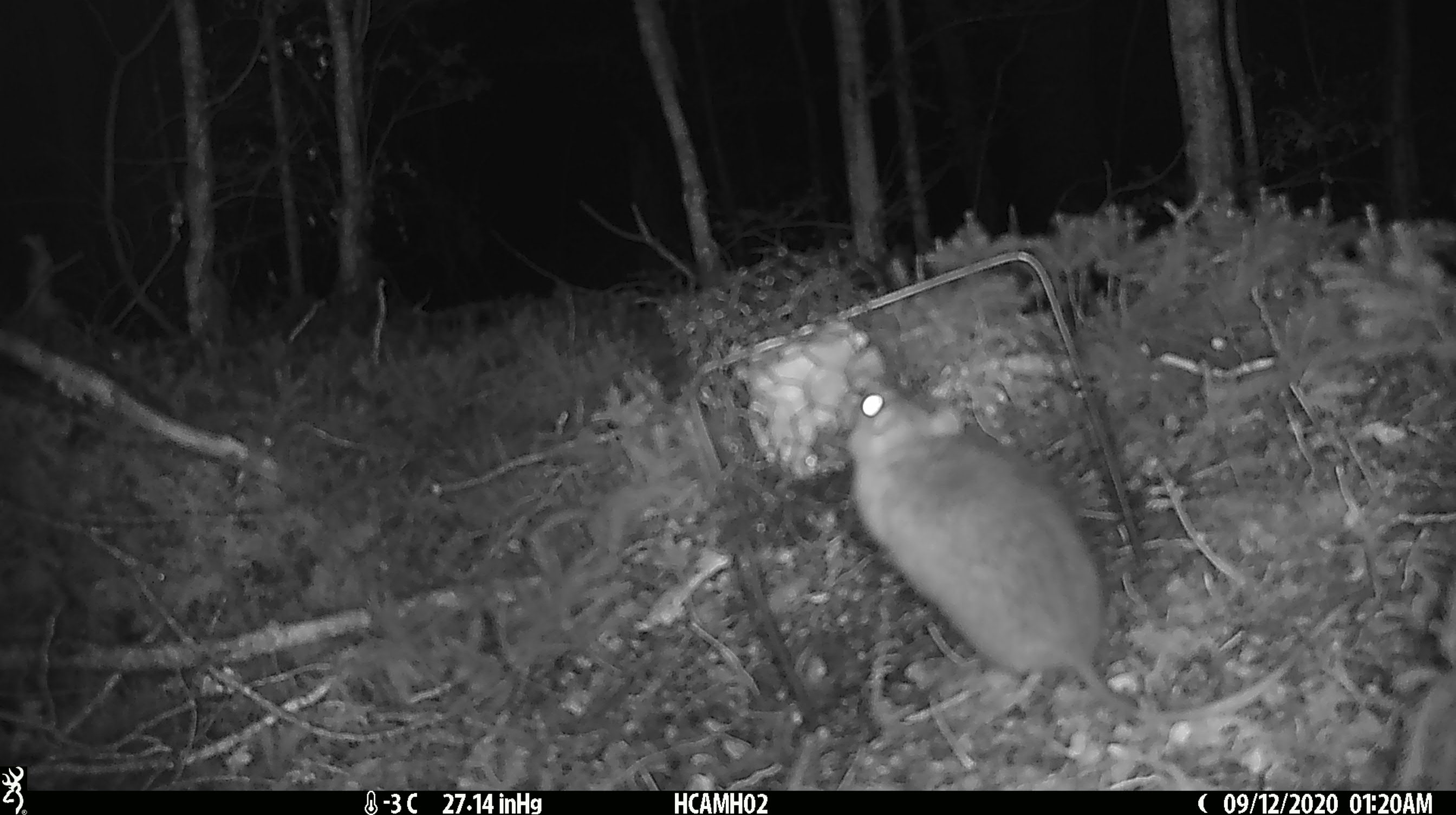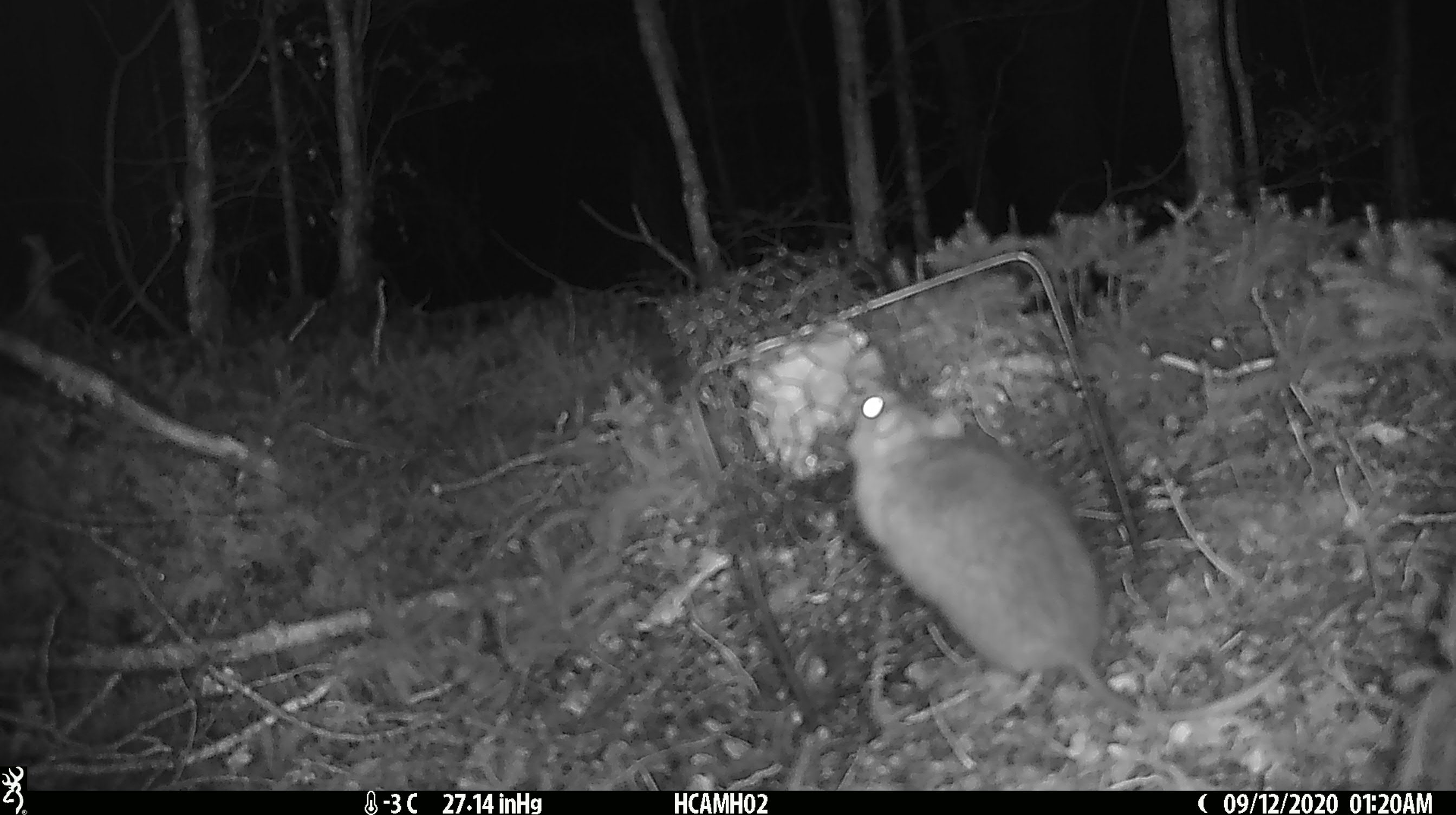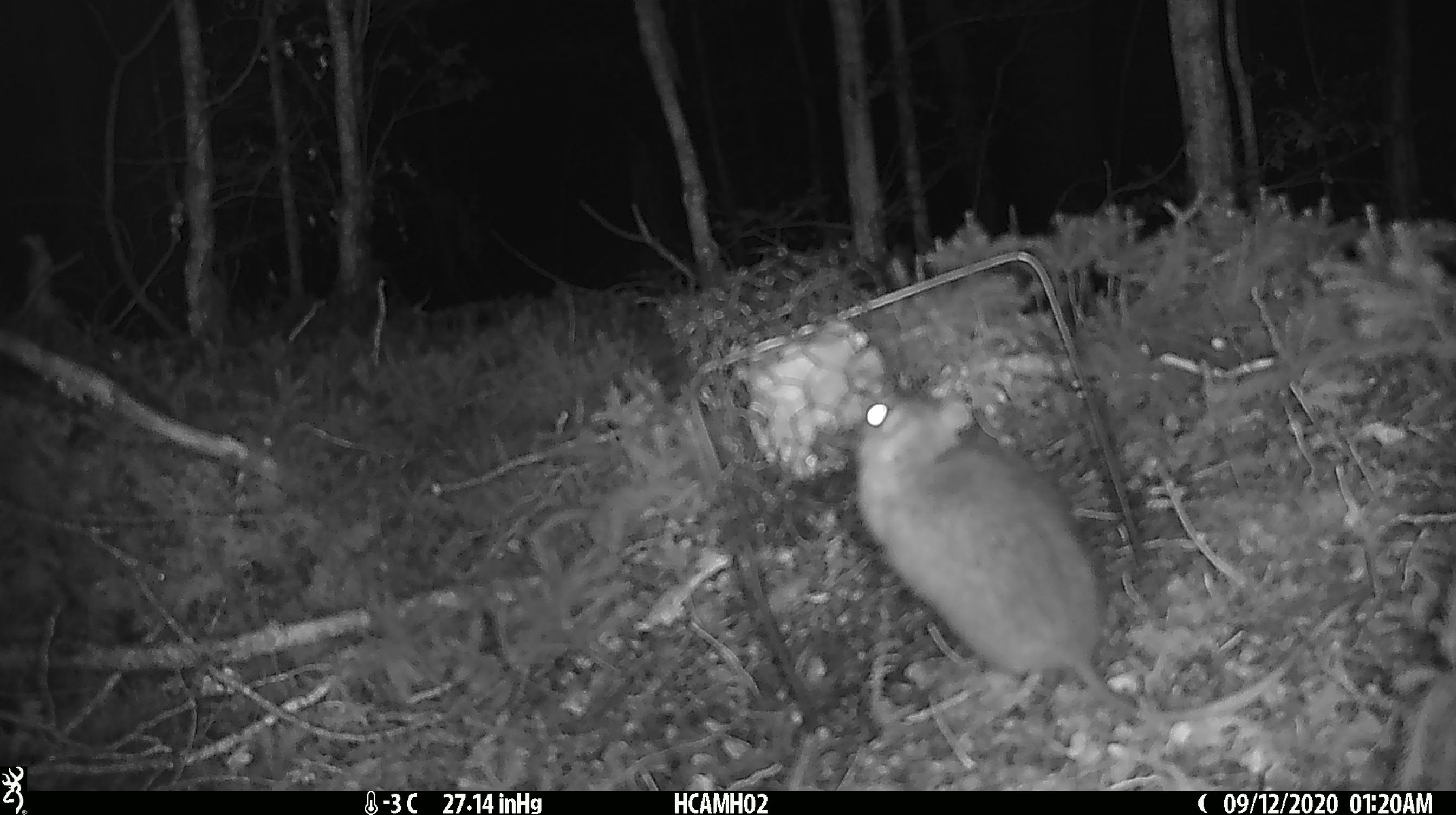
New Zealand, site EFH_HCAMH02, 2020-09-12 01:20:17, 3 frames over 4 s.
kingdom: Animalia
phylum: Chordata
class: Mammalia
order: Rodentia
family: Muridae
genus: Rattus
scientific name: Rattus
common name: rat